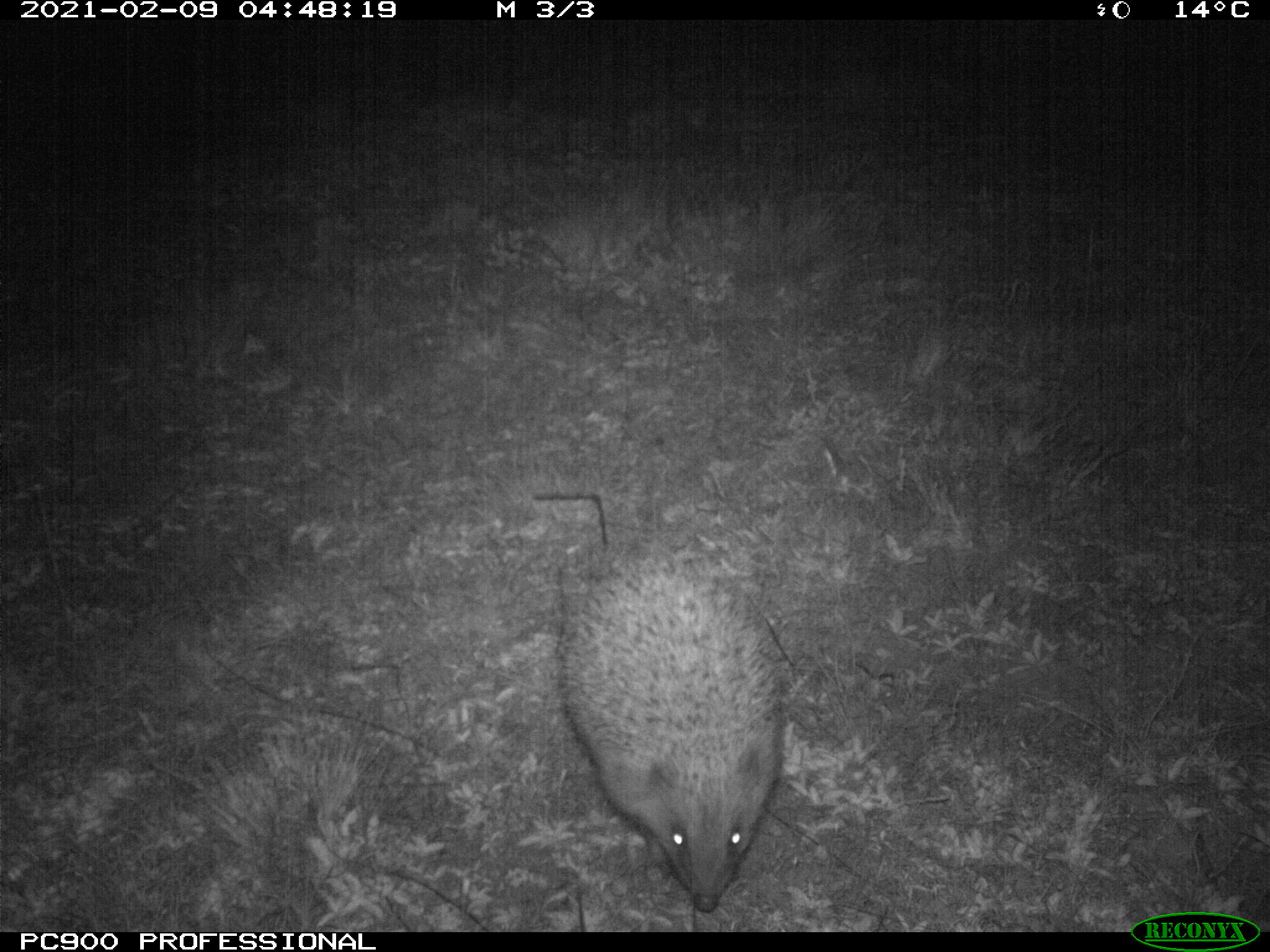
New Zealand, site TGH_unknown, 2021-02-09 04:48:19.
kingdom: Animalia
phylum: Chordata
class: Mammalia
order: Eulipotyphla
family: Erinaceidae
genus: Erinaceus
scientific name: Erinaceus europaeus europaeus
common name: european hedgehog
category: hedgehog